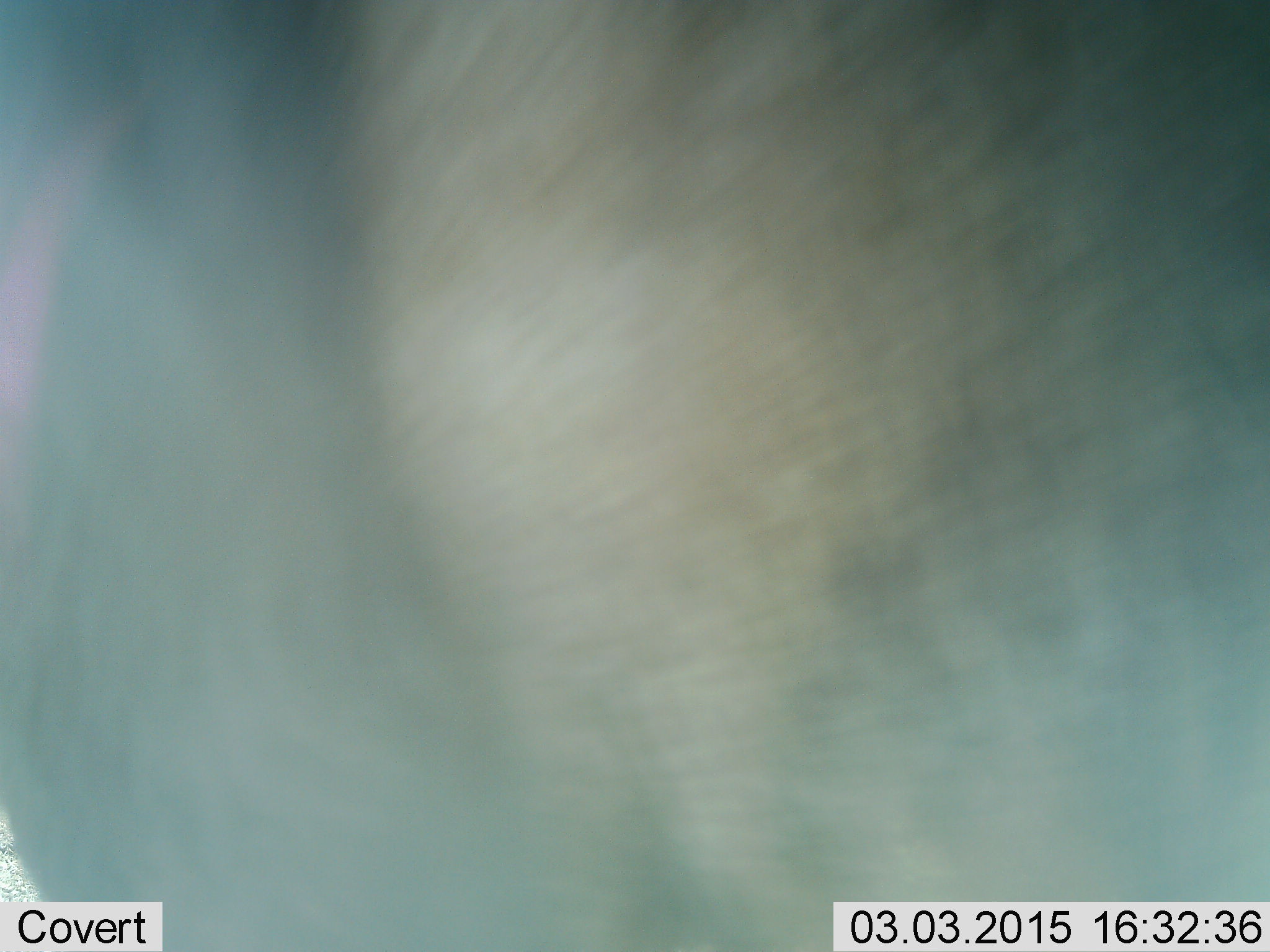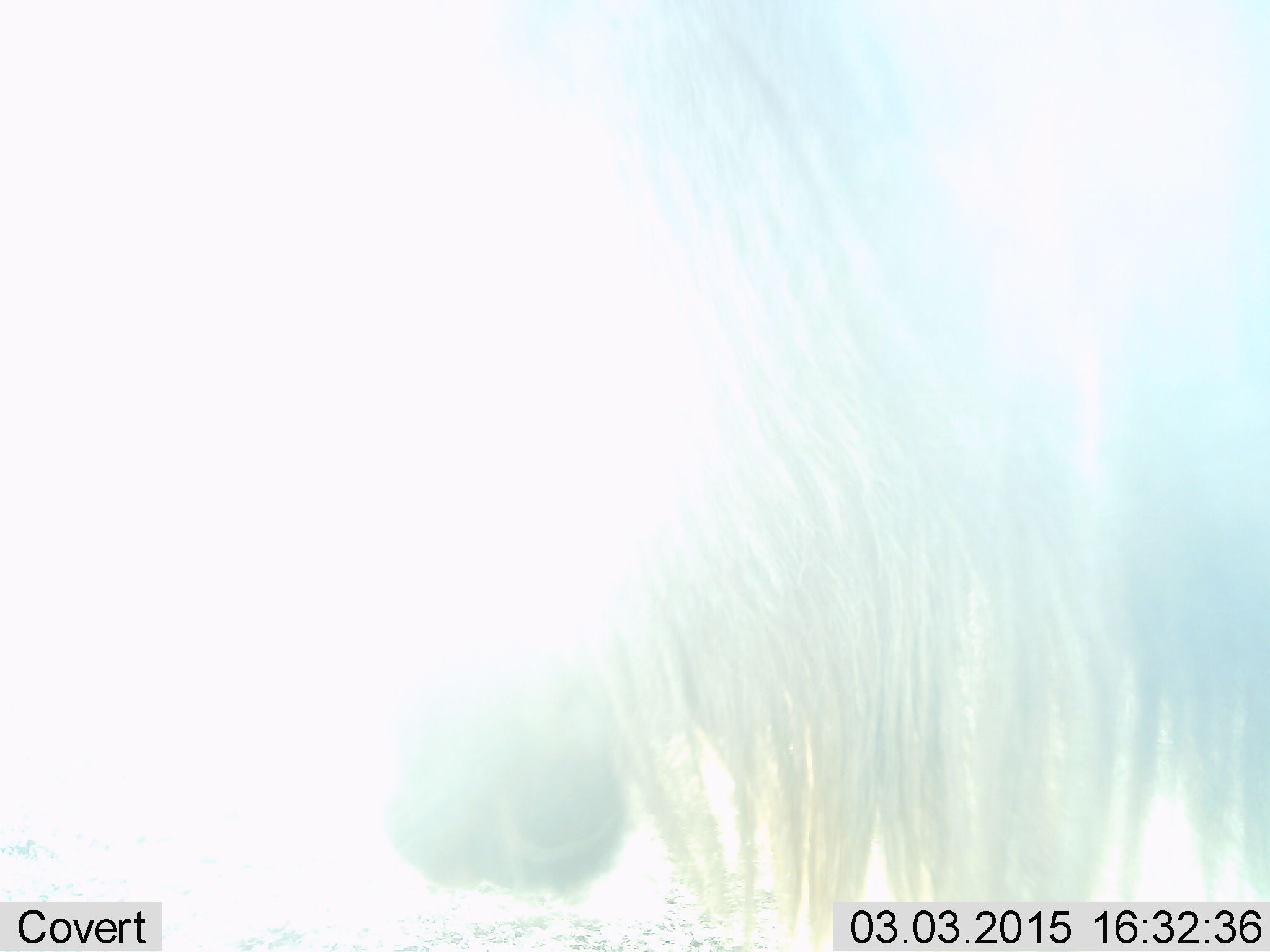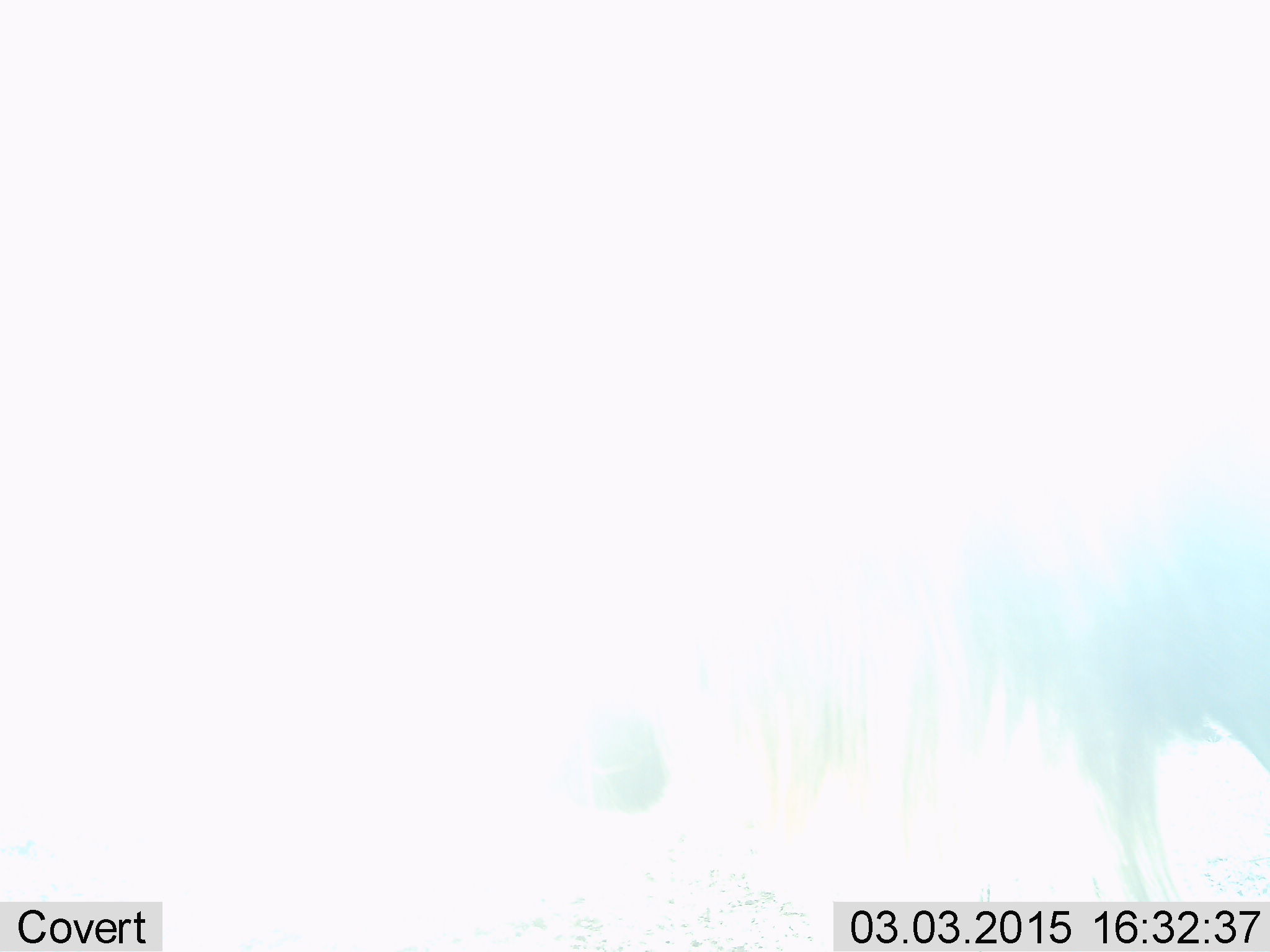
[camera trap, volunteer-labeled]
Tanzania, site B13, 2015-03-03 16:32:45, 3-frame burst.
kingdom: Animalia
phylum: Chordata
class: Mammalia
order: Artiodactyla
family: Bovidae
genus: Connochaetes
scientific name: Connochaetes taurinus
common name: blue wildebeest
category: wildebeest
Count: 1.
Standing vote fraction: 56%.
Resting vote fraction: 0%.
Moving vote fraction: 44%.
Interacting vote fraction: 0%.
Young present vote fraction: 0%.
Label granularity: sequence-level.